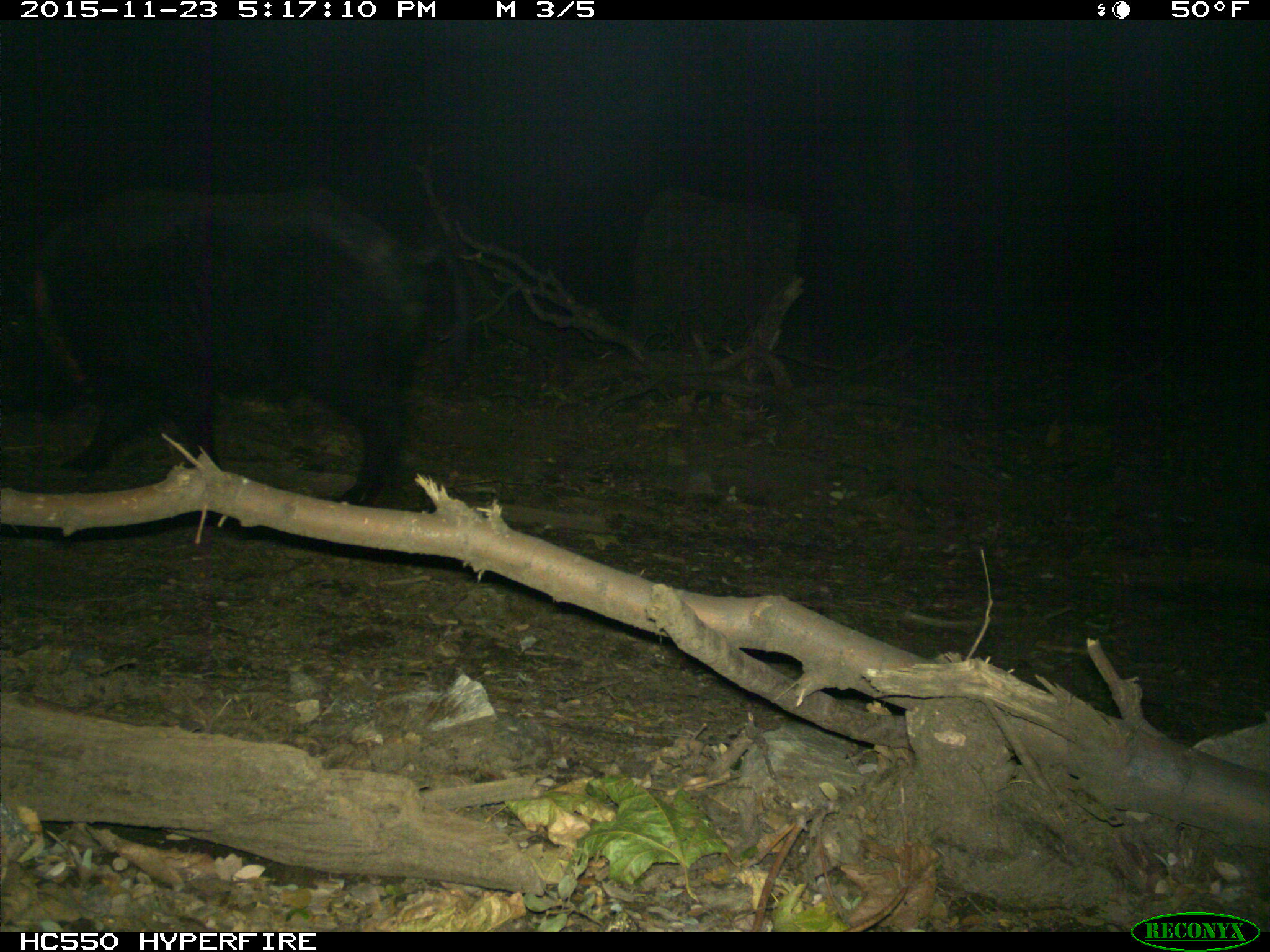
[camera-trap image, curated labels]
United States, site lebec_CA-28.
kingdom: Animalia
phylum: Chordata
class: Mammalia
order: Artiodactyla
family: Suidae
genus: Sus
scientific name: Sus scrofa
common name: wild boar